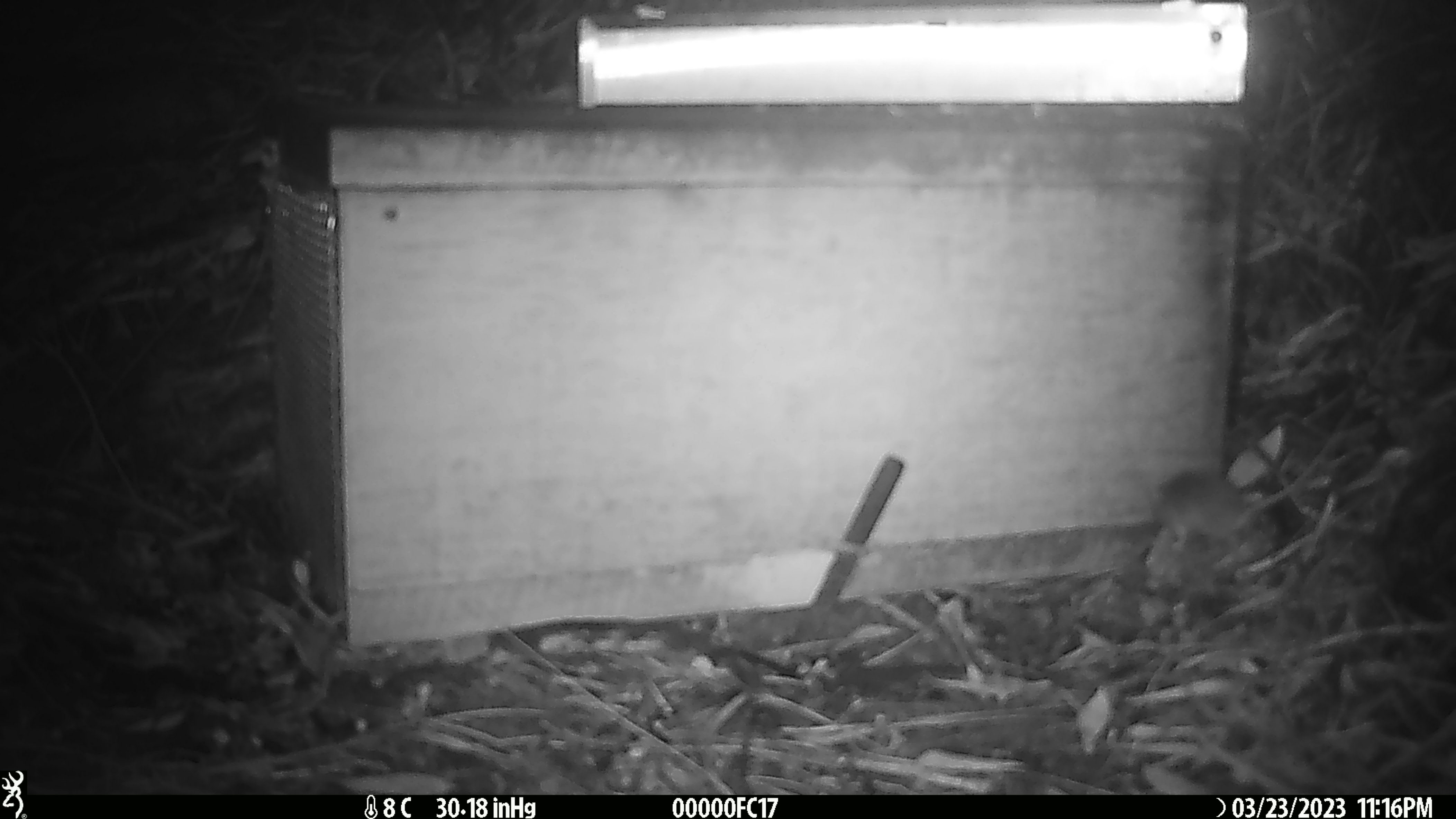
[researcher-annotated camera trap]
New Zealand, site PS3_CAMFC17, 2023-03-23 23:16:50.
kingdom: Animalia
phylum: Chordata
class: Mammalia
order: Rodentia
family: Muridae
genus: Mus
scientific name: Mus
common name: mouse